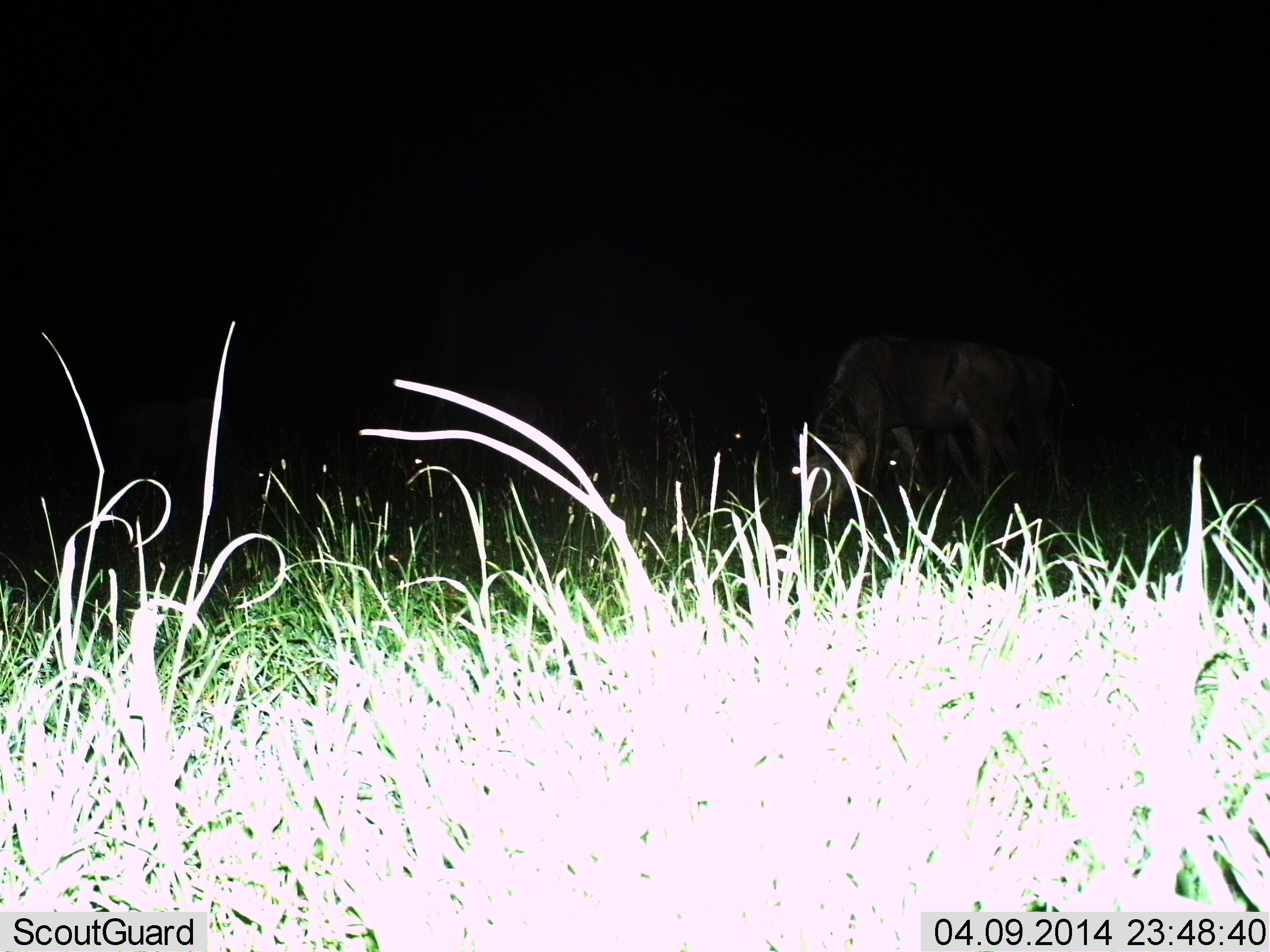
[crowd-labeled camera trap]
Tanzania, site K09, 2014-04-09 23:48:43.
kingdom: Animalia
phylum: Chordata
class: Mammalia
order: Artiodactyla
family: Bovidae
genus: Connochaetes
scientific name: Connochaetes taurinus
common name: blue wildebeest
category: wildebeest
Wildebeest (blue wildebeest) (Connochaetes taurinus), count 2. Behavior (volunteer vote fractions): standing 20%, resting 0%, moving 0%, interacting 0%. Young present (vote fraction): 0%. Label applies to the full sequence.